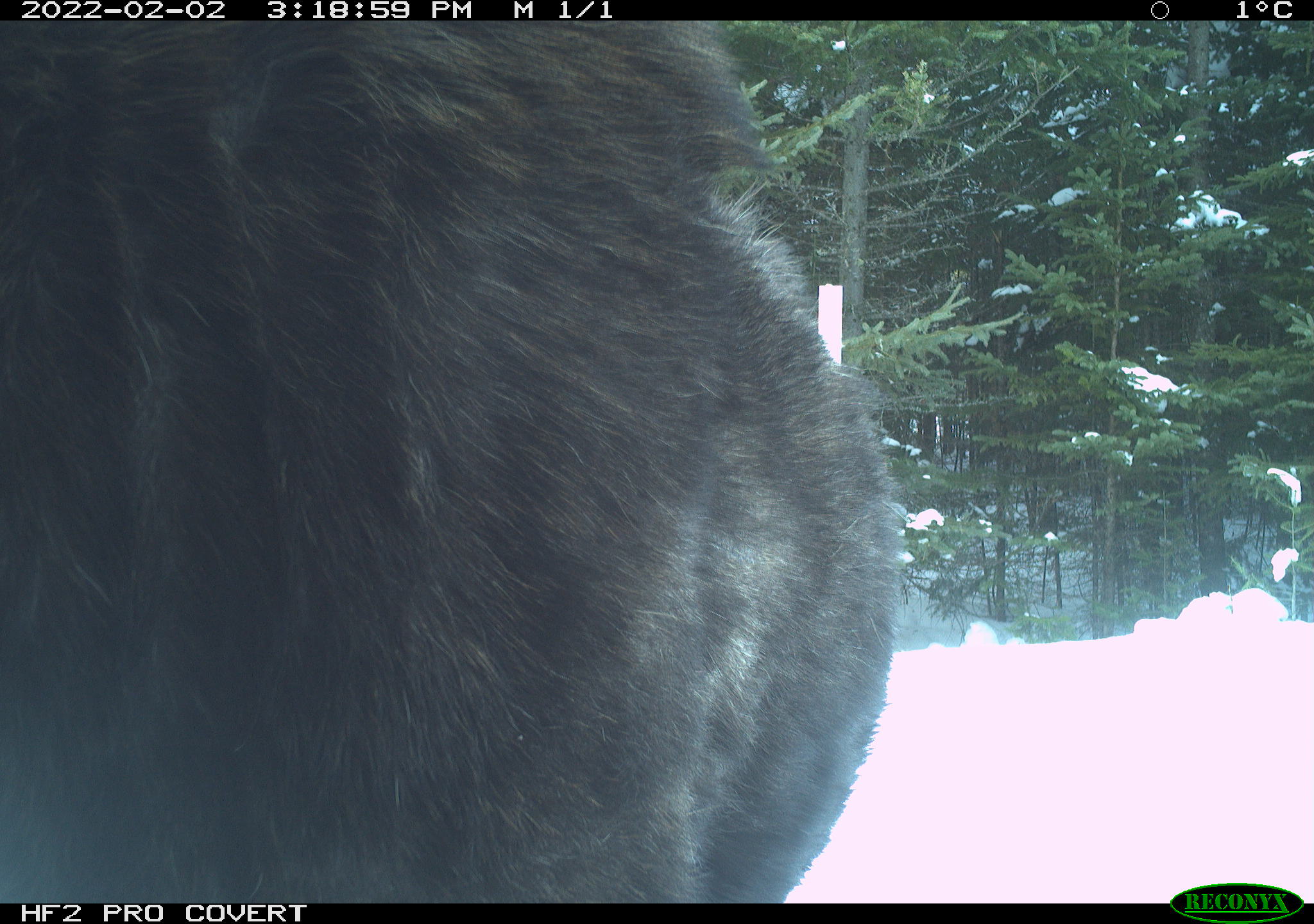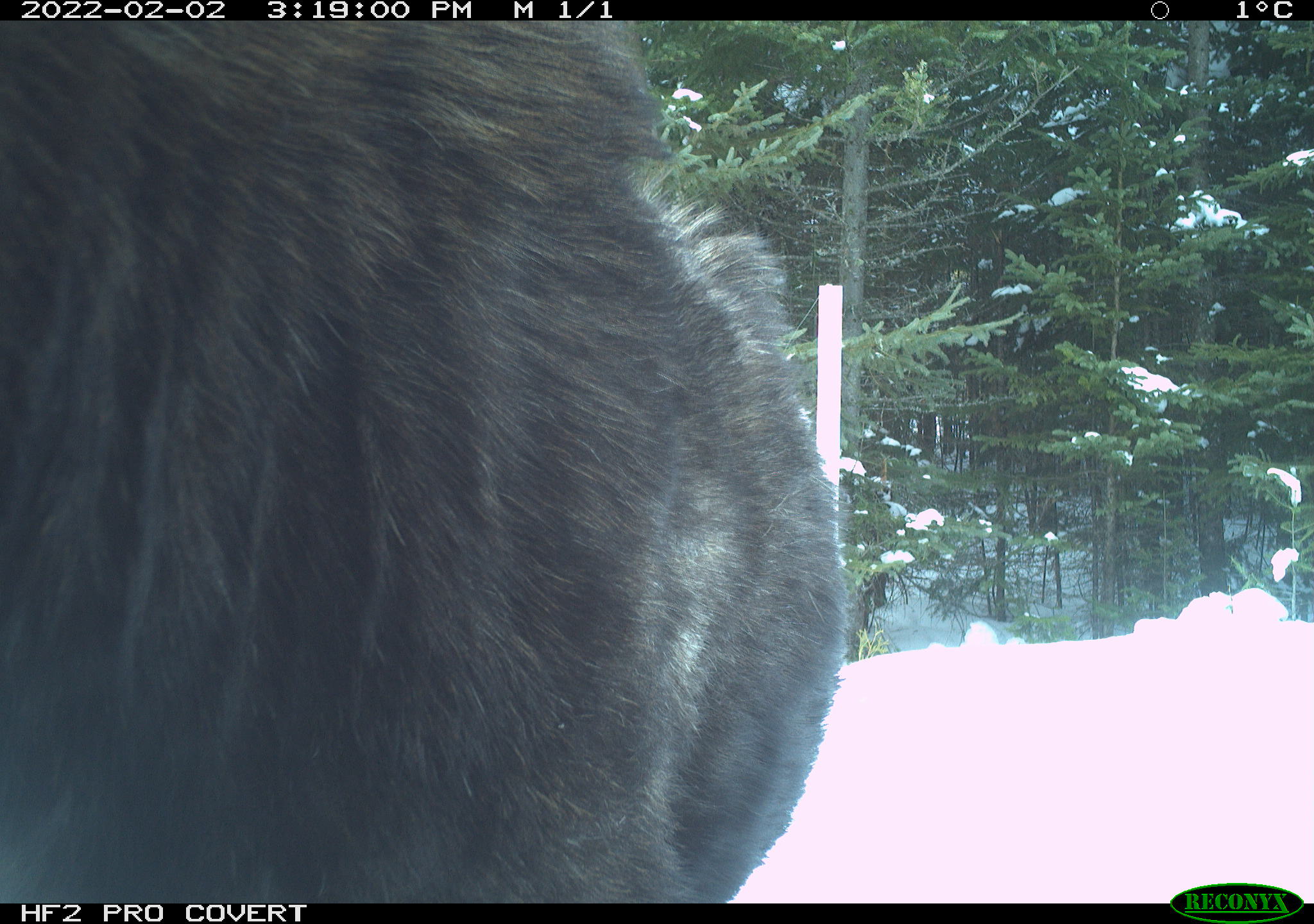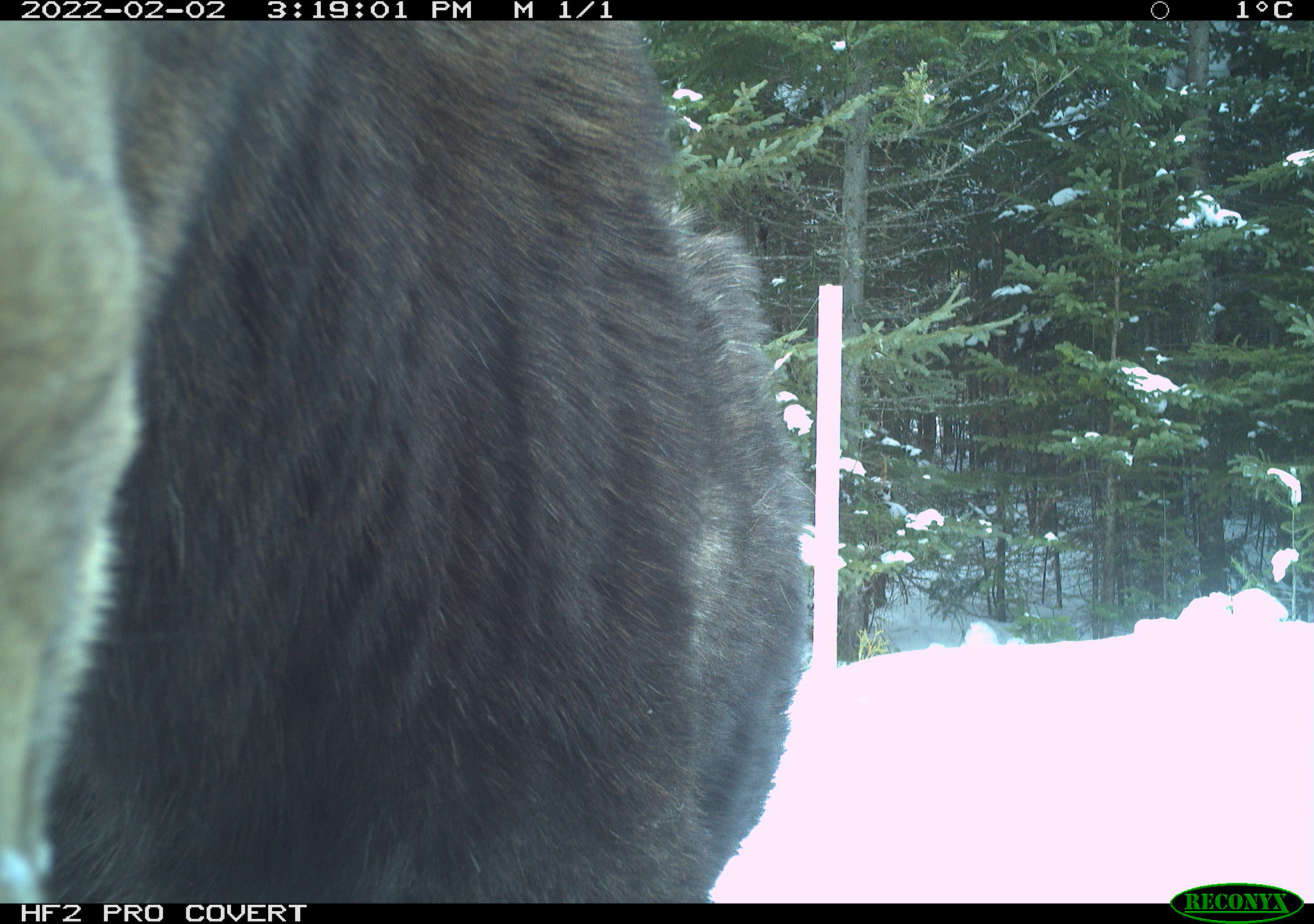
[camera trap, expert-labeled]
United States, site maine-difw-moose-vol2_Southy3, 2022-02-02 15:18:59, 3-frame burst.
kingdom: Animalia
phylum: Chordata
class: Mammalia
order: Artiodactyla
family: Cervidae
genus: Alces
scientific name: Alces alces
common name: moose